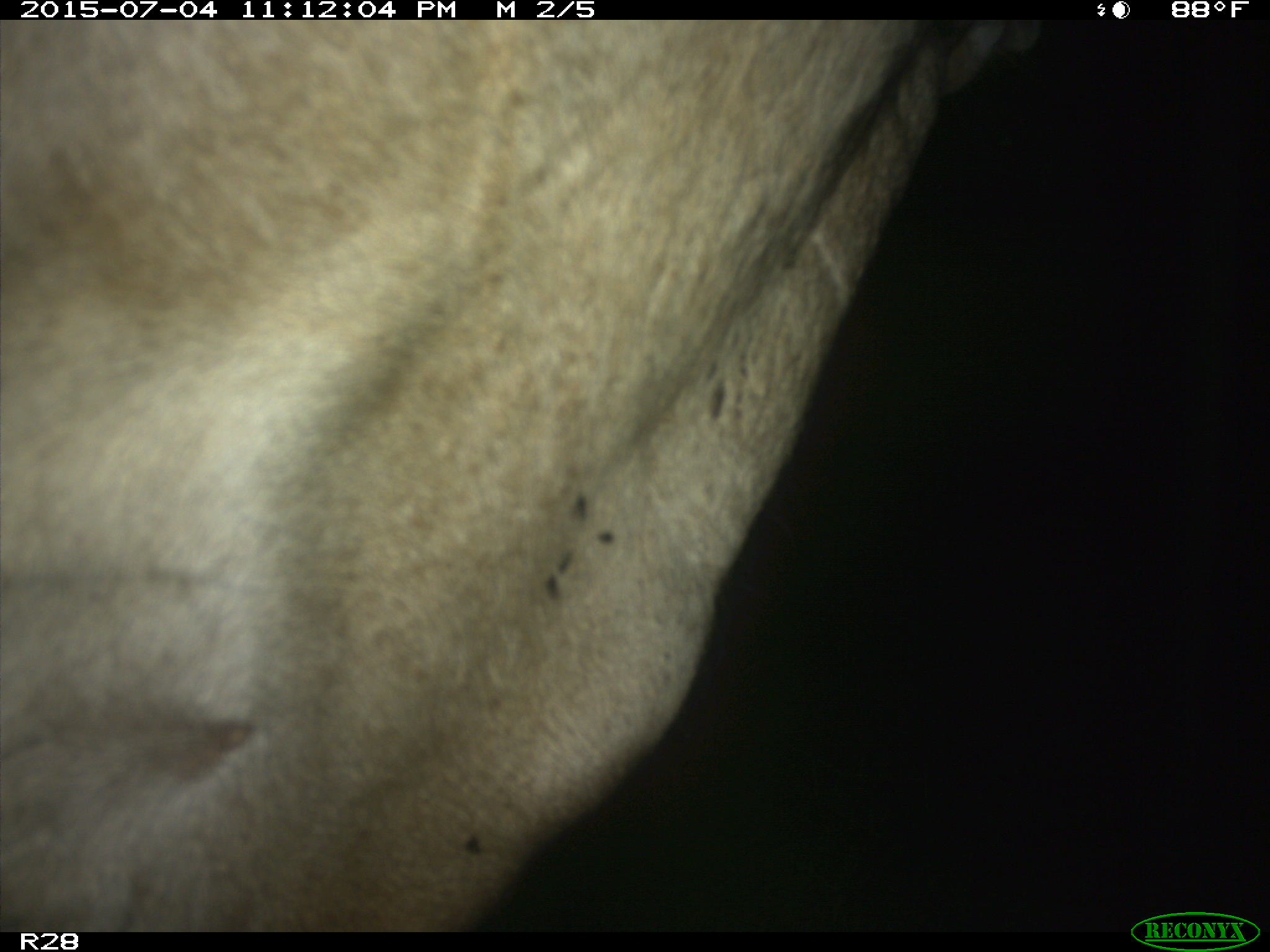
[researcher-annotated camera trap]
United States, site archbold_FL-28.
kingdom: Animalia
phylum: Chordata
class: Mammalia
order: Artiodactyla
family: Bovidae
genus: Bos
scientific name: Bos taurus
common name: domestic cow